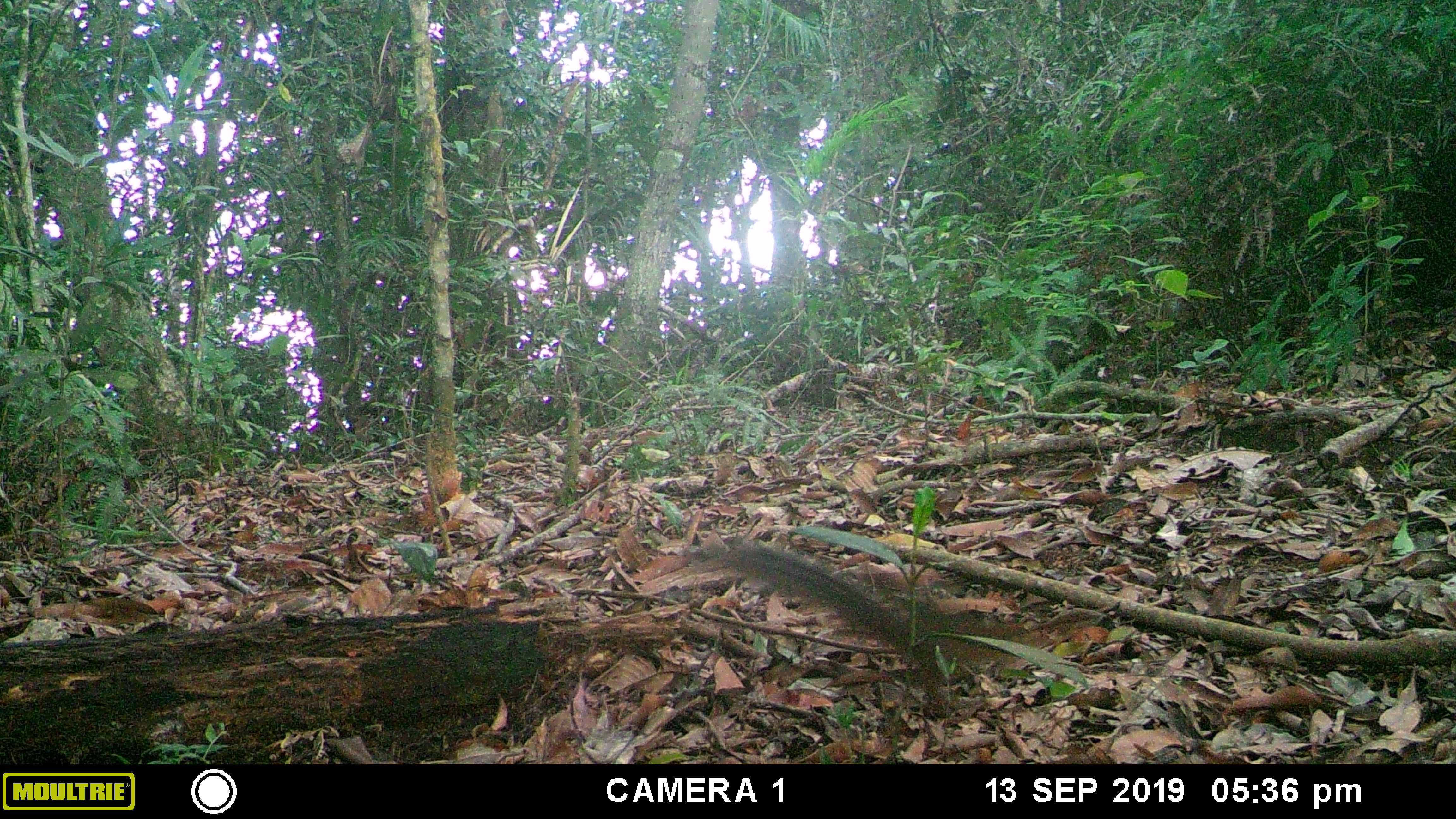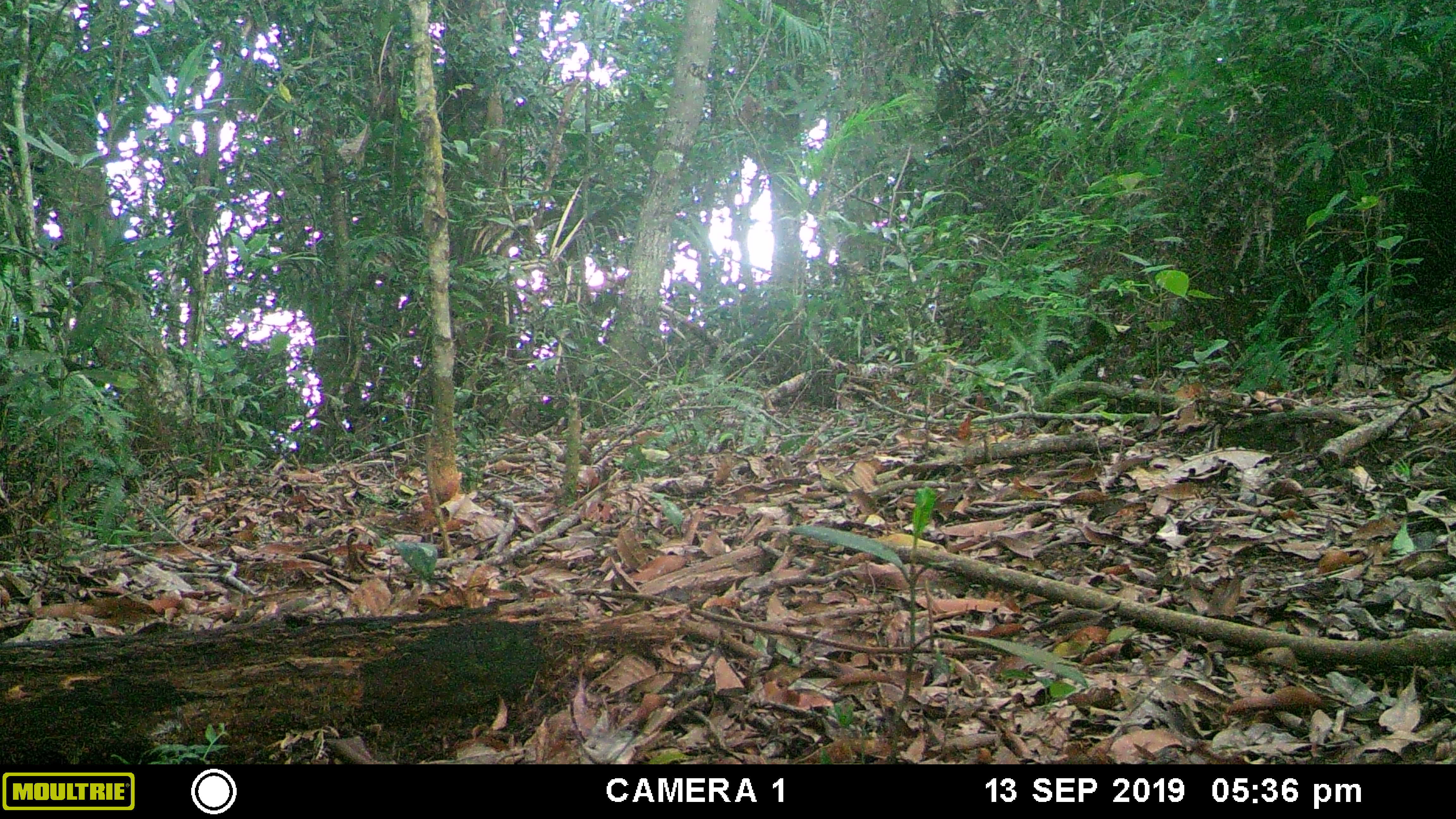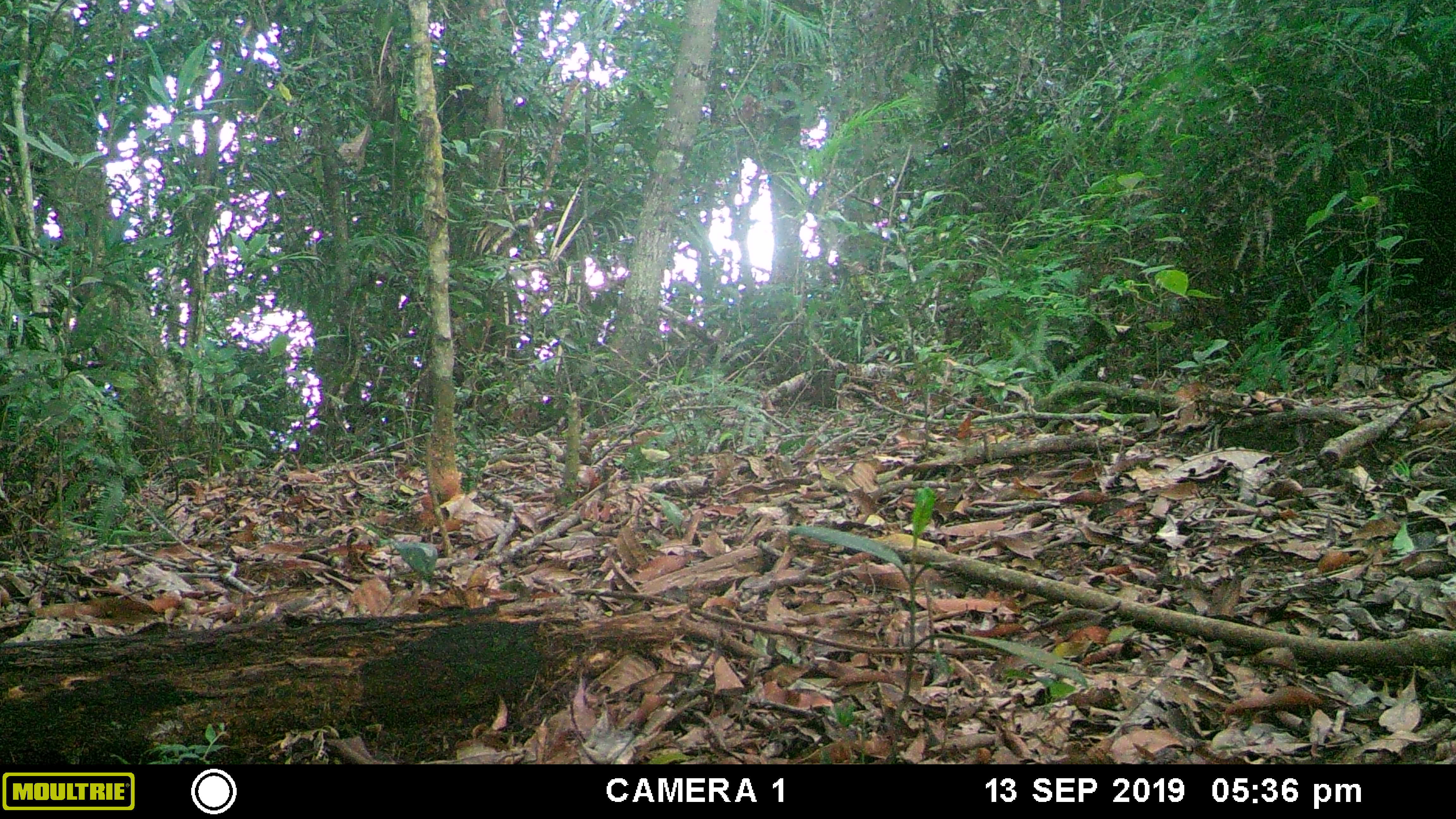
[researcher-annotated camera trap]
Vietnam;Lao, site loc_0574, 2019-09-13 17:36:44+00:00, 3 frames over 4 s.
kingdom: Animalia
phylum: Chordata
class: Mammalia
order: Rodentia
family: Sciuridae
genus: Dremomys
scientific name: Dremomys rufigenis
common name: red-cheeked squirrel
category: red cheeked squirrel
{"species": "red cheeked squirrel (red-cheeked squirrel) (Dremomys rufigenis)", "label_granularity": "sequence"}